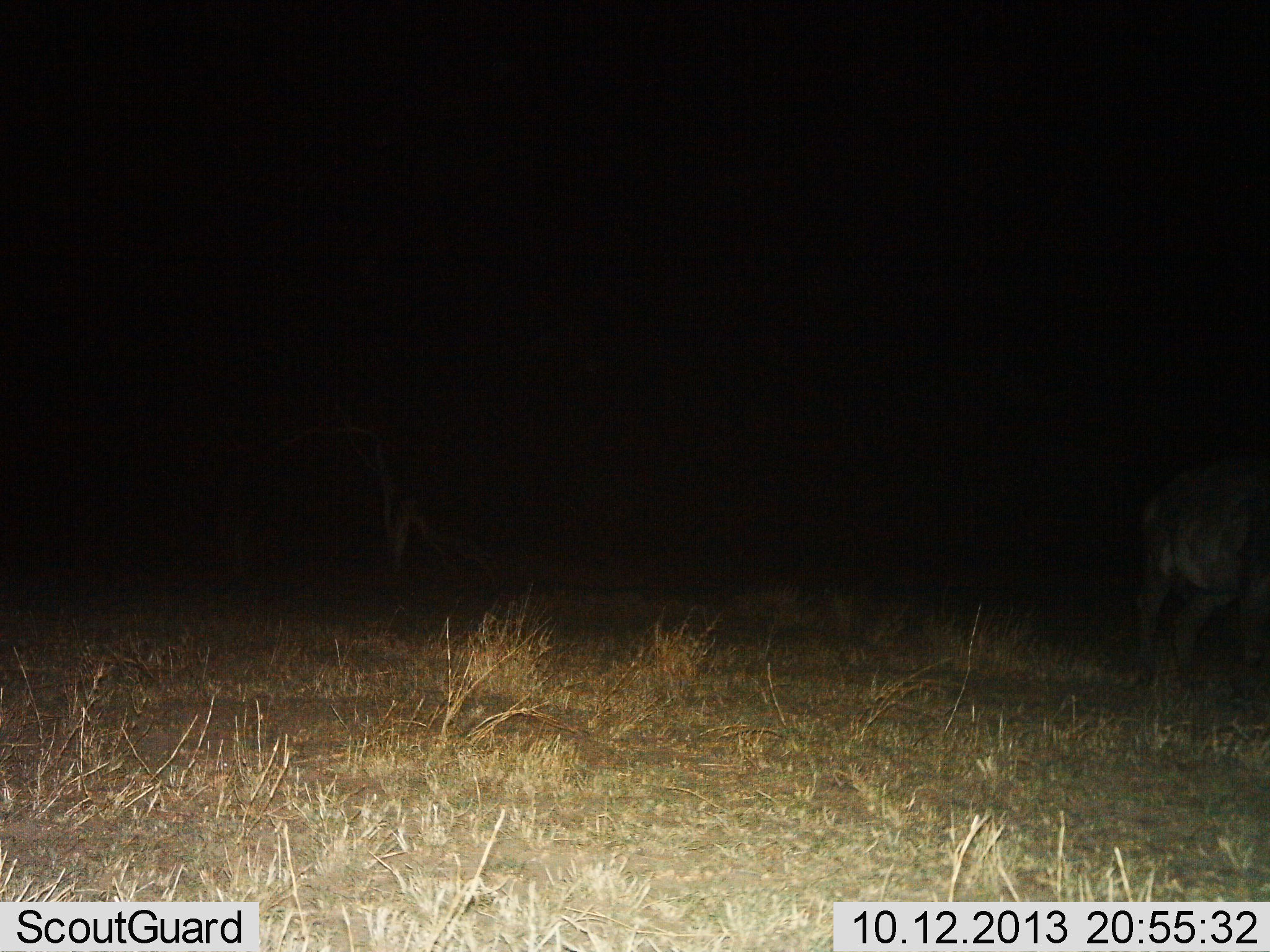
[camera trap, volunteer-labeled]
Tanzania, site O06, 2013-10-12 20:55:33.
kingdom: Animalia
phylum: Chordata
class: Mammalia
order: Artiodactyla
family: Bovidae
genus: Syncerus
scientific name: Syncerus caffer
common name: cape buffalo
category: buffalo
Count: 1.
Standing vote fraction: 67%.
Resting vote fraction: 0%.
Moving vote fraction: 33%.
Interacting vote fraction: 0%.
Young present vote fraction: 0%.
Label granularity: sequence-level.